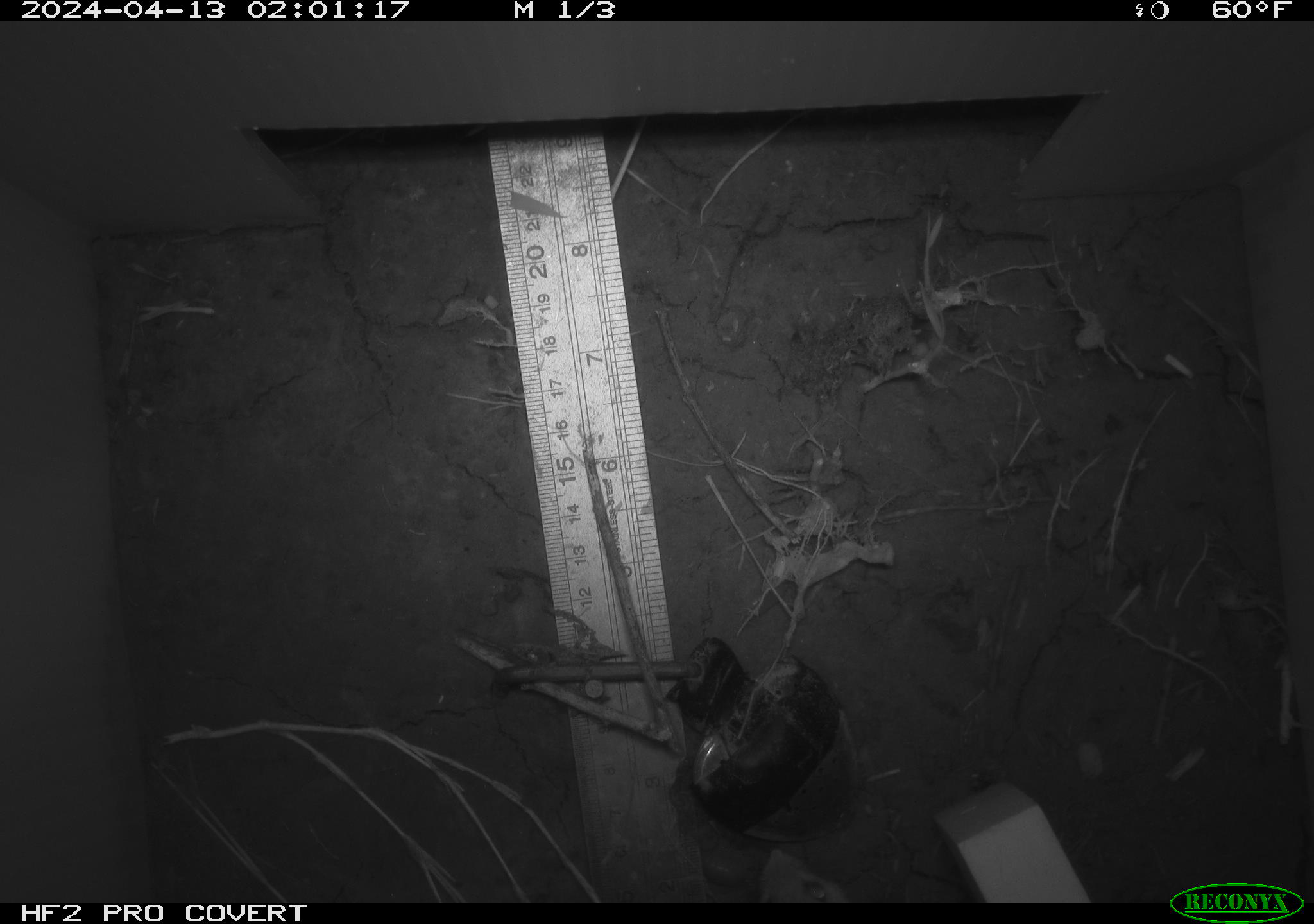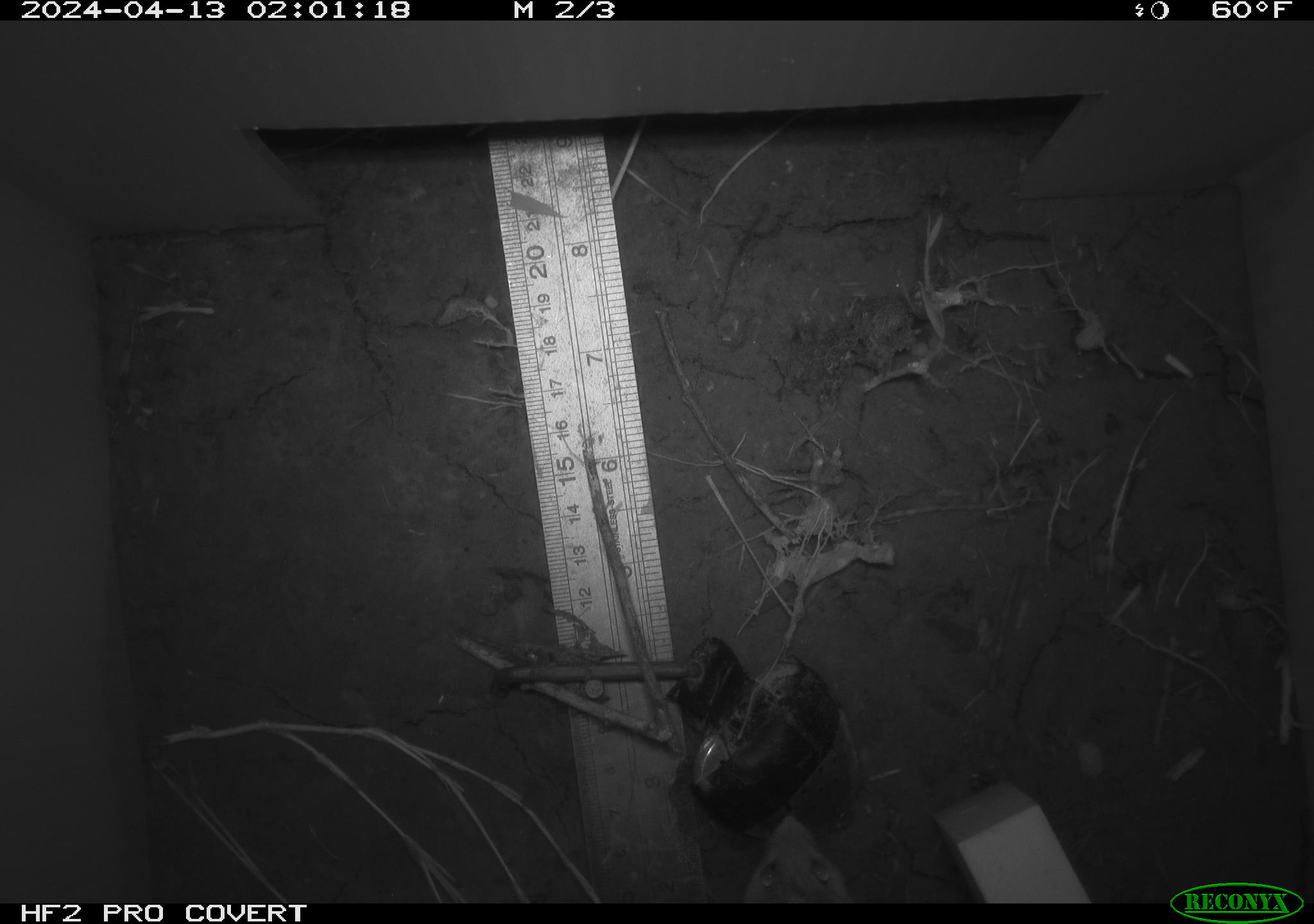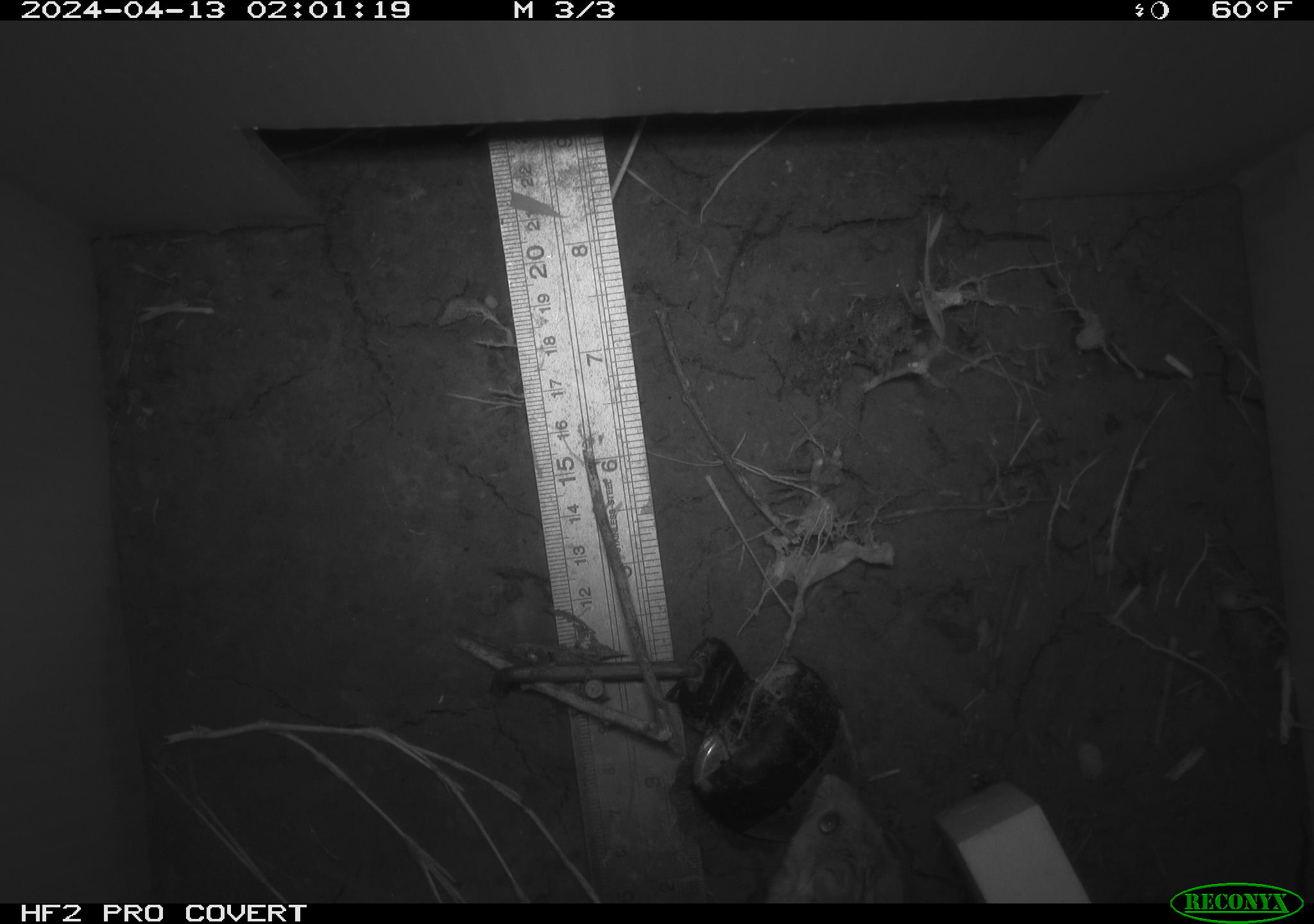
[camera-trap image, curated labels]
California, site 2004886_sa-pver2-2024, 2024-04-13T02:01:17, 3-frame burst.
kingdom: Animalia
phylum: Chordata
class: Mammalia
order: Rodentia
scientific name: Rodentia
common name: mouse species